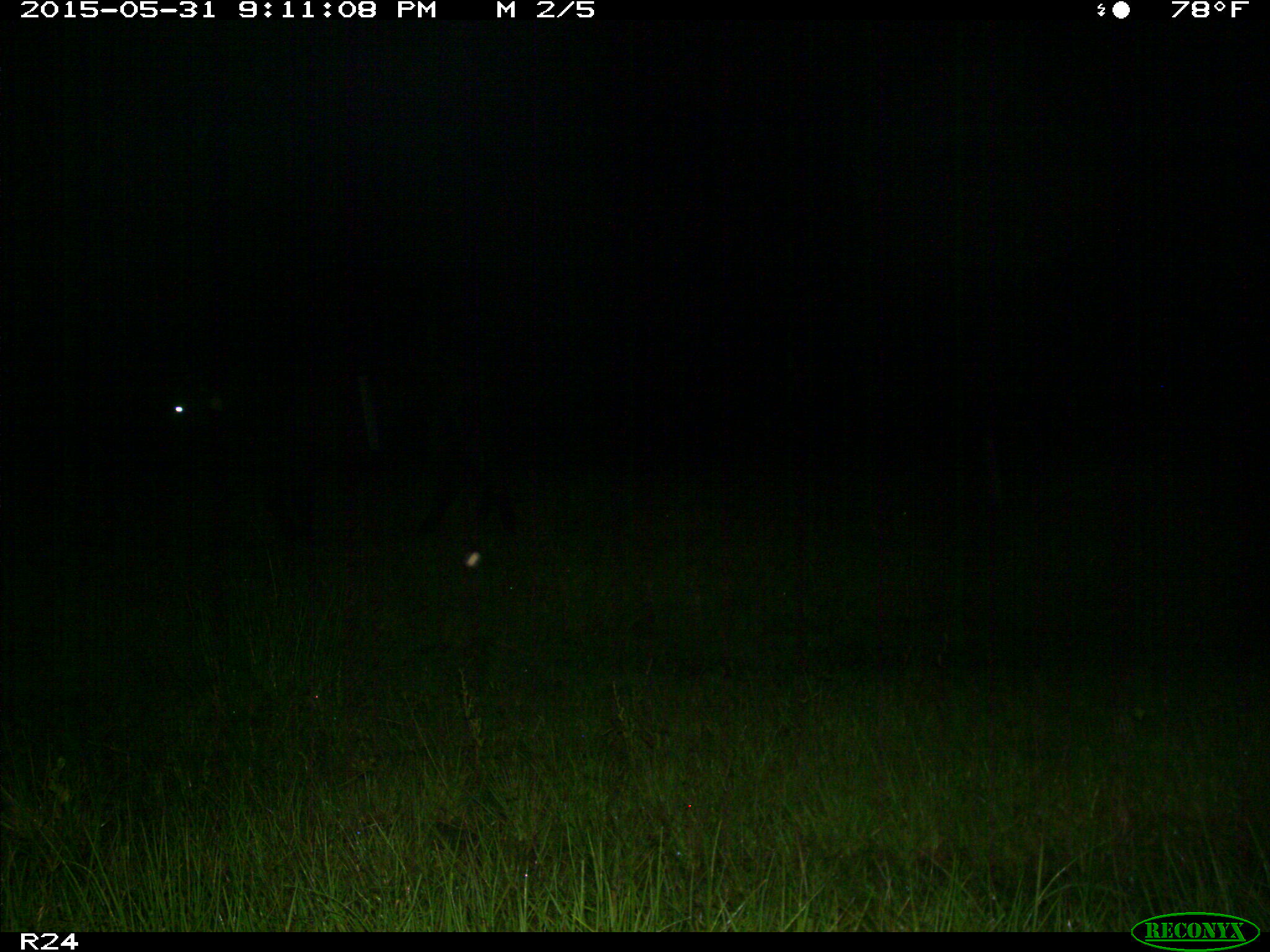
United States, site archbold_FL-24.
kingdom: Animalia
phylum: Chordata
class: Mammalia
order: Artiodactyla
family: Bovidae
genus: Bos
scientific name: Bos taurus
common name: domestic cow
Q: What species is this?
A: Bos taurus (domestic cow).